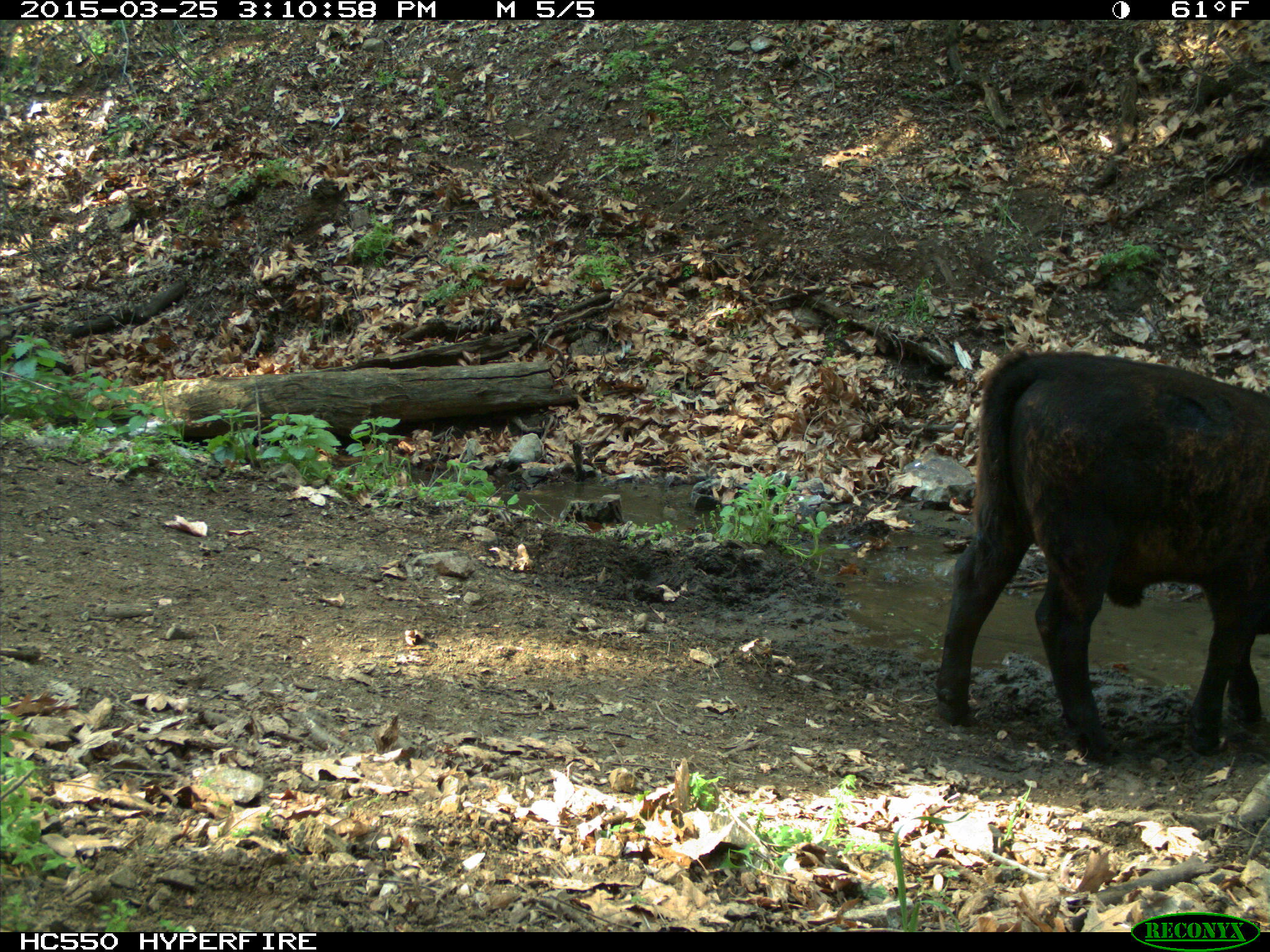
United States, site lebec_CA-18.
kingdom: Animalia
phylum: Chordata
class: Mammalia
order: Artiodactyla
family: Bovidae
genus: Bos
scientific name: Bos taurus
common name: domestic cow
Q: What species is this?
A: Bos taurus (domestic cow).